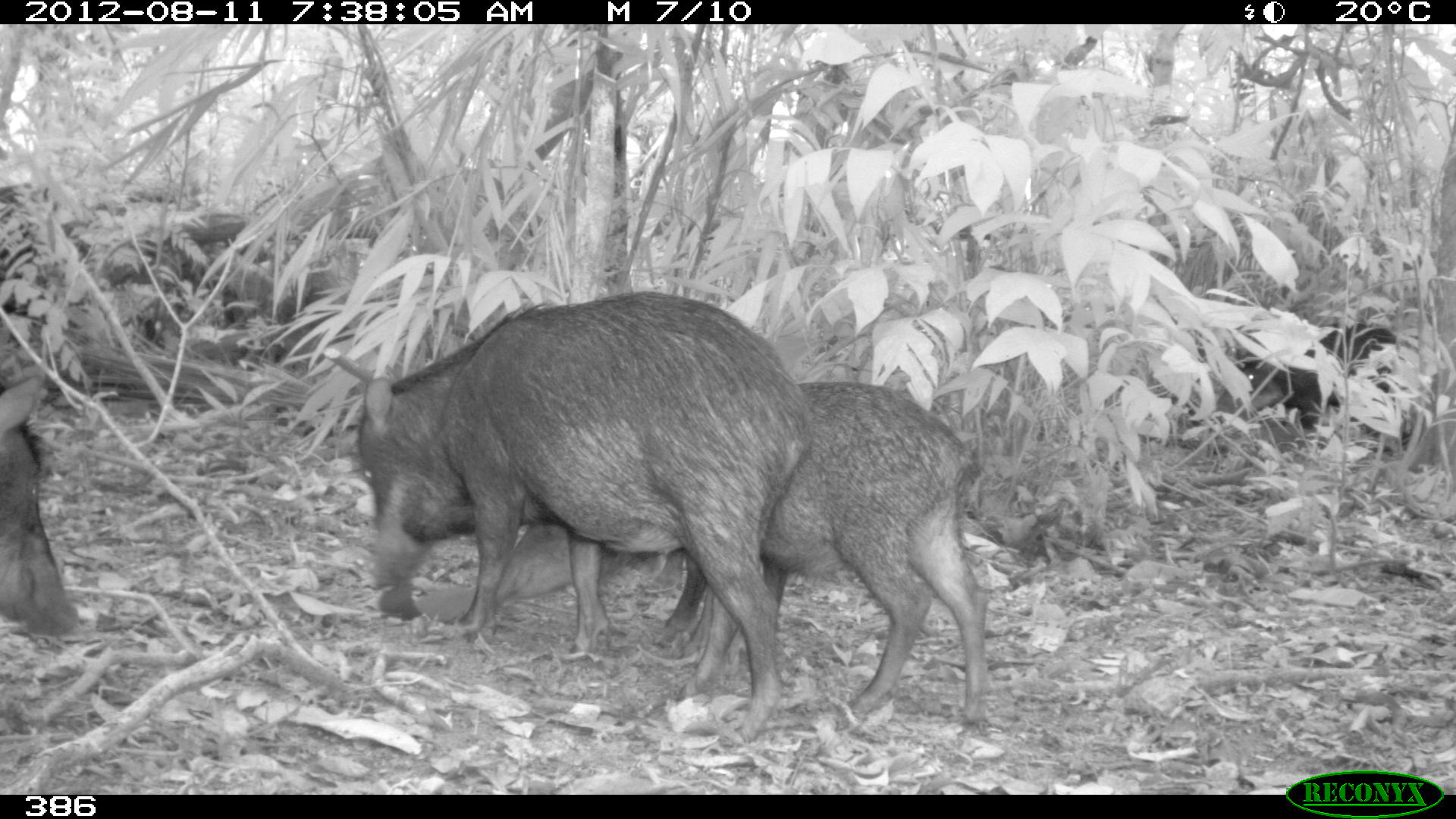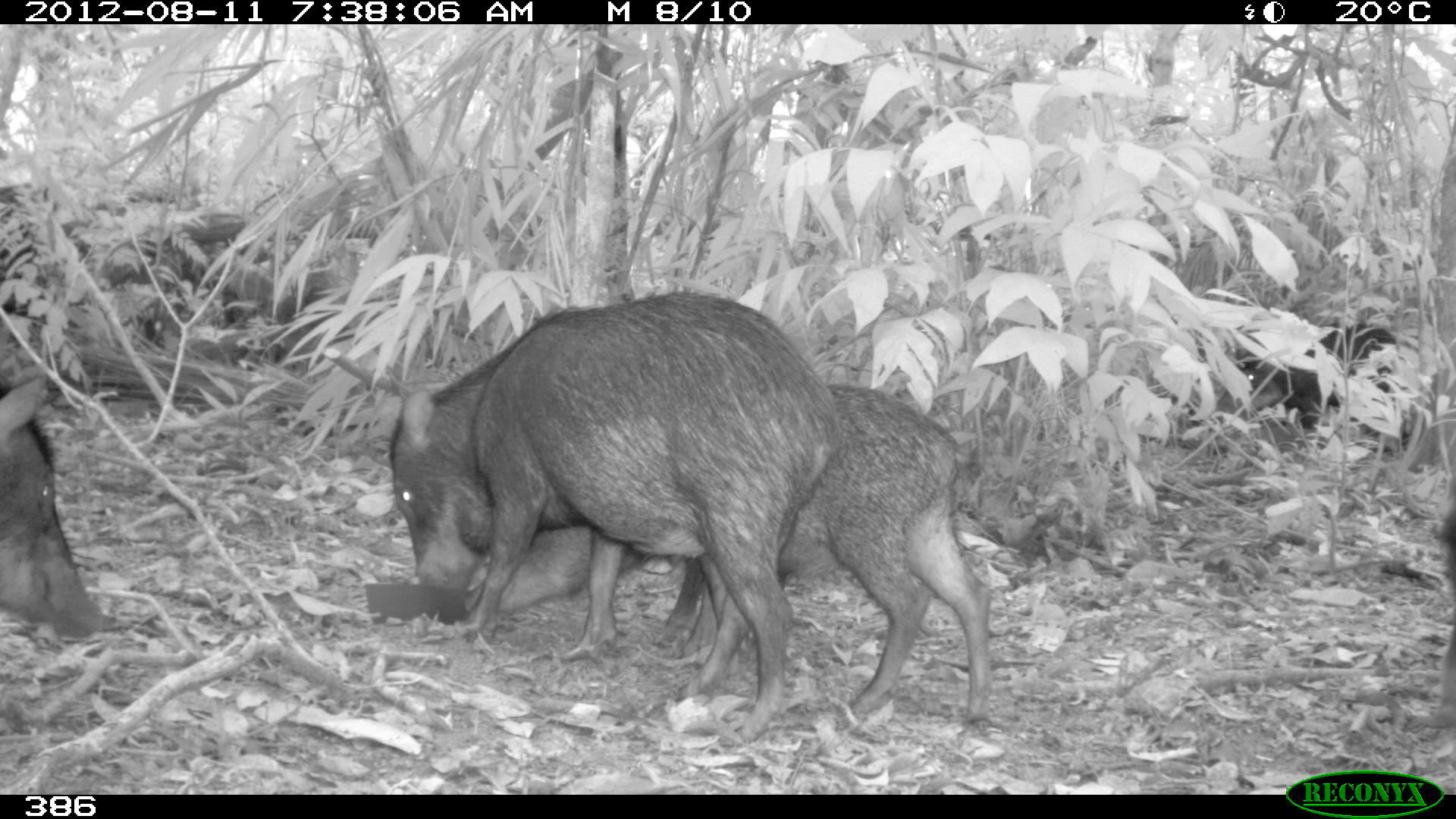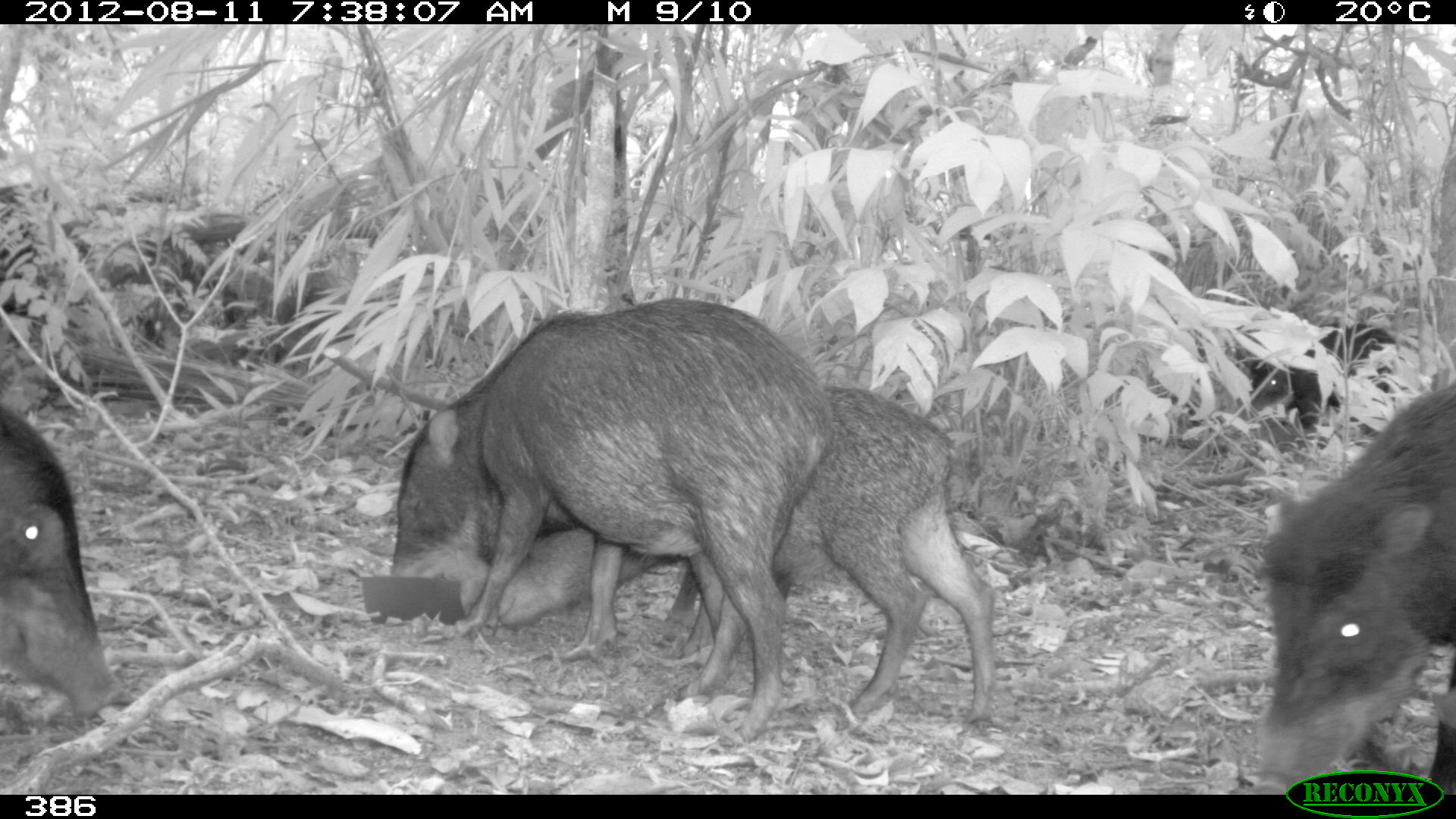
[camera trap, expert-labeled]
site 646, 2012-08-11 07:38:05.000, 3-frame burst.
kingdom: Animalia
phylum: Chordata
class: Mammalia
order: Artiodactyla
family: Tayassuidae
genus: Tayassu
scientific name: Tayassu pecari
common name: white-lipped peccary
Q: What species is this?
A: Tayassu pecari (white-lipped peccary).